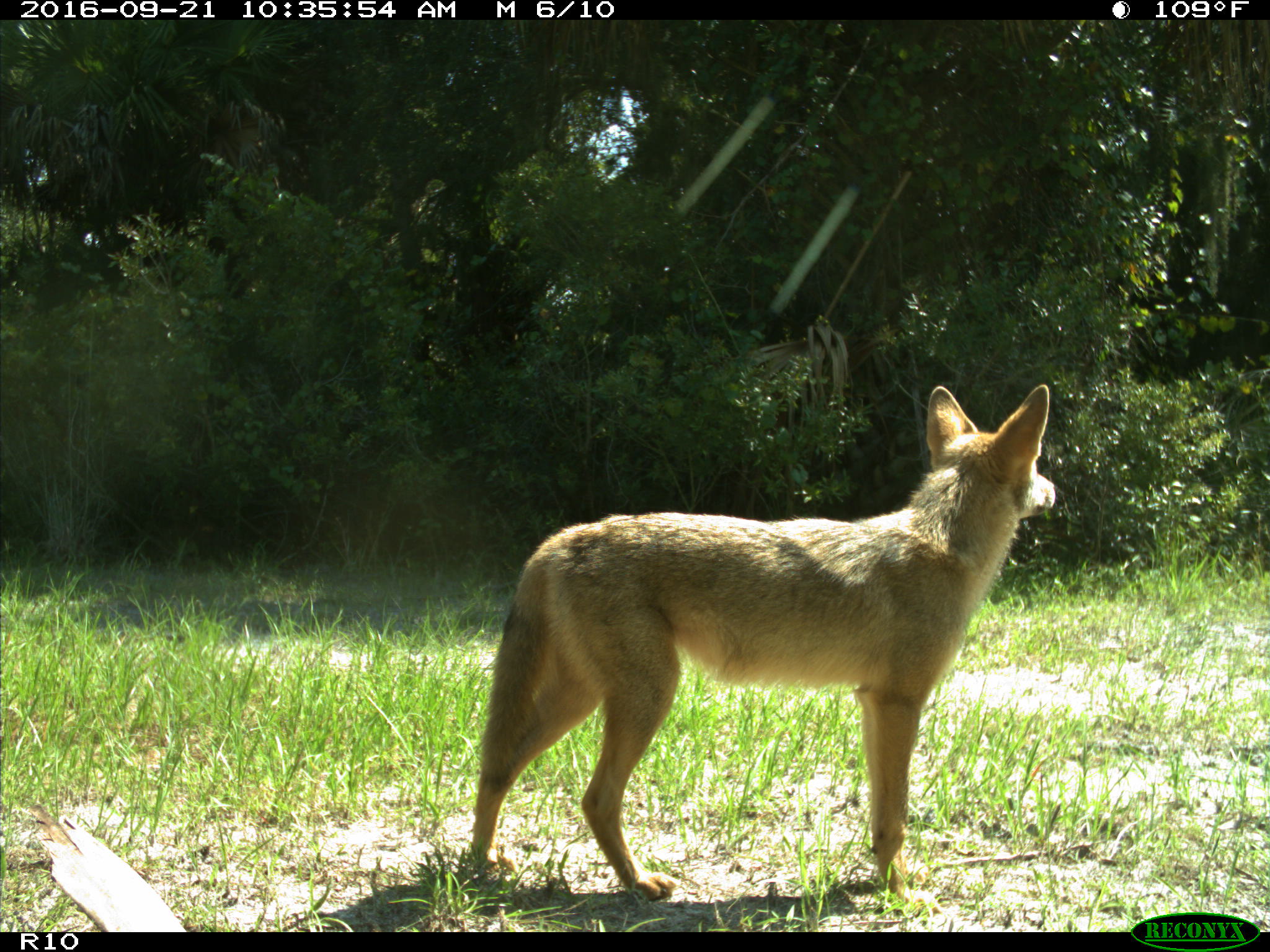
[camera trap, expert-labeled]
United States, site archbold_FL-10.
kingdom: Animalia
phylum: Chordata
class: Mammalia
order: Carnivora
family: Canidae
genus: Canis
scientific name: Canis latrans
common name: coyote